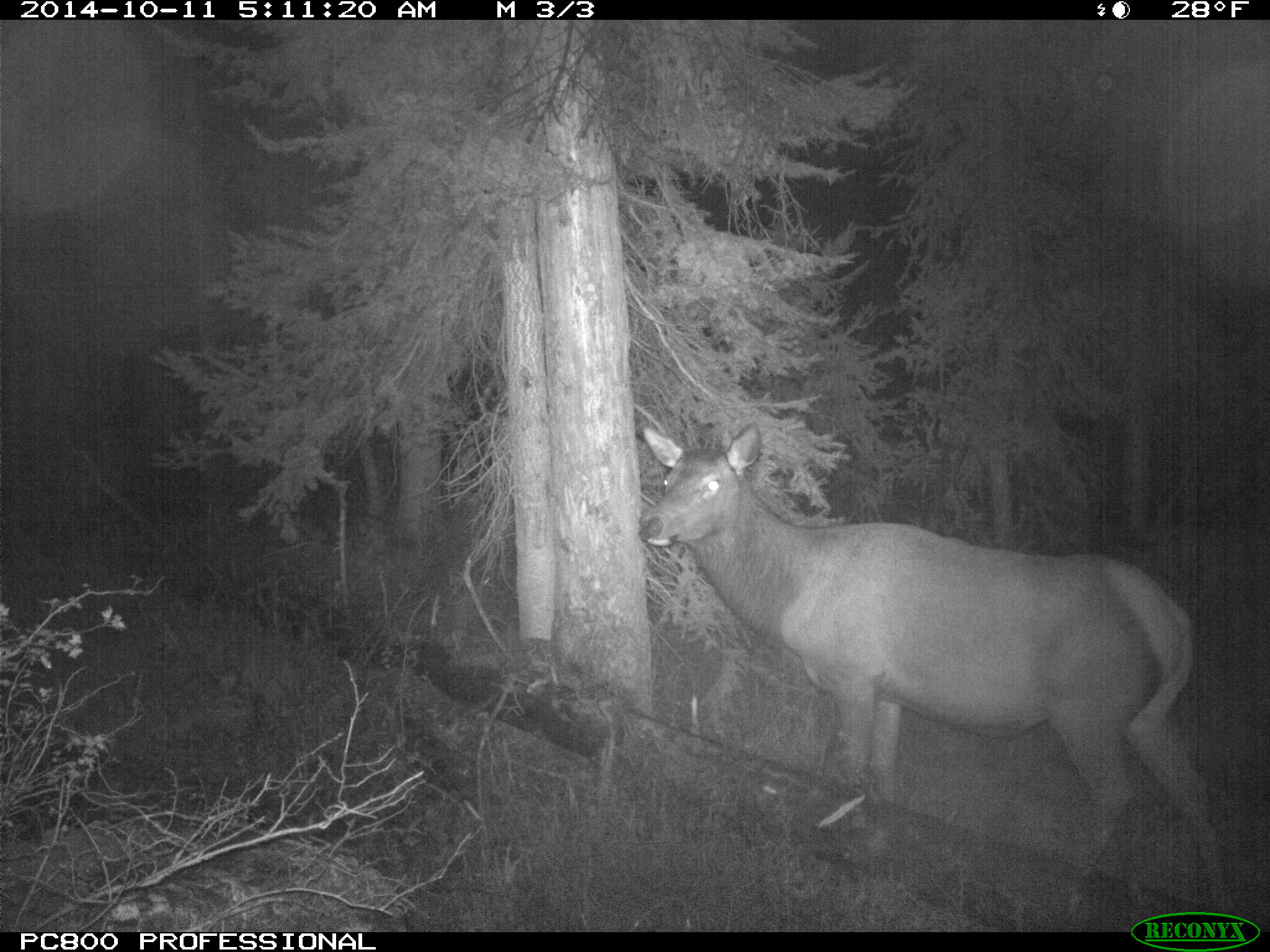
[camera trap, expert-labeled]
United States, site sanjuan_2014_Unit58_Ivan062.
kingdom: Animalia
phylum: Chordata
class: Mammalia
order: Artiodactyla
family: Cervidae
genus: Cervus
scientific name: Cervus elaphus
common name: red deer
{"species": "Cervus elaphus (red deer)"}